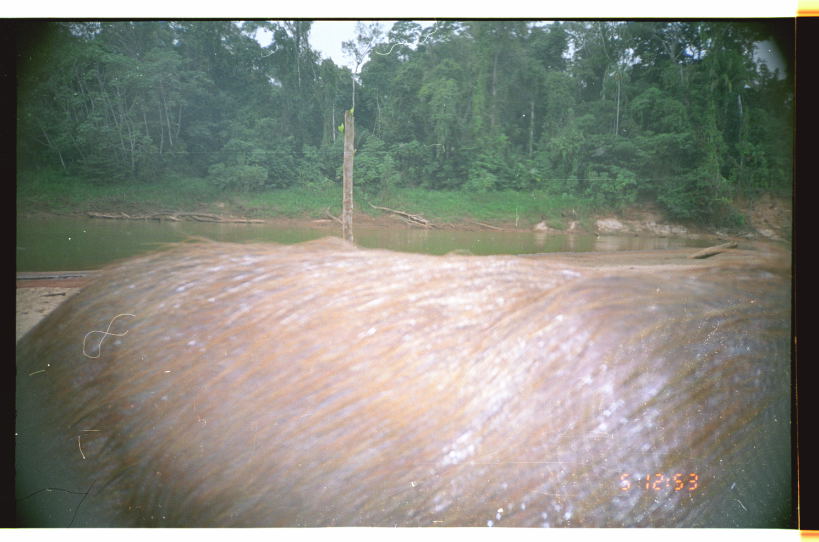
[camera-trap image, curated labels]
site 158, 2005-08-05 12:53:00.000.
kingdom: Animalia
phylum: Chordata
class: Mammalia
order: Rodentia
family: Caviidae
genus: Hydrochoerus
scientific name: Hydrochoerus hydrochaeris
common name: capybara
Hydrochoerus hydrochaeris (capybara).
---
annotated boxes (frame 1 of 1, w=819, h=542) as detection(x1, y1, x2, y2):
hydrochoerus hydrochaeris: detection(12, 232, 789, 526)